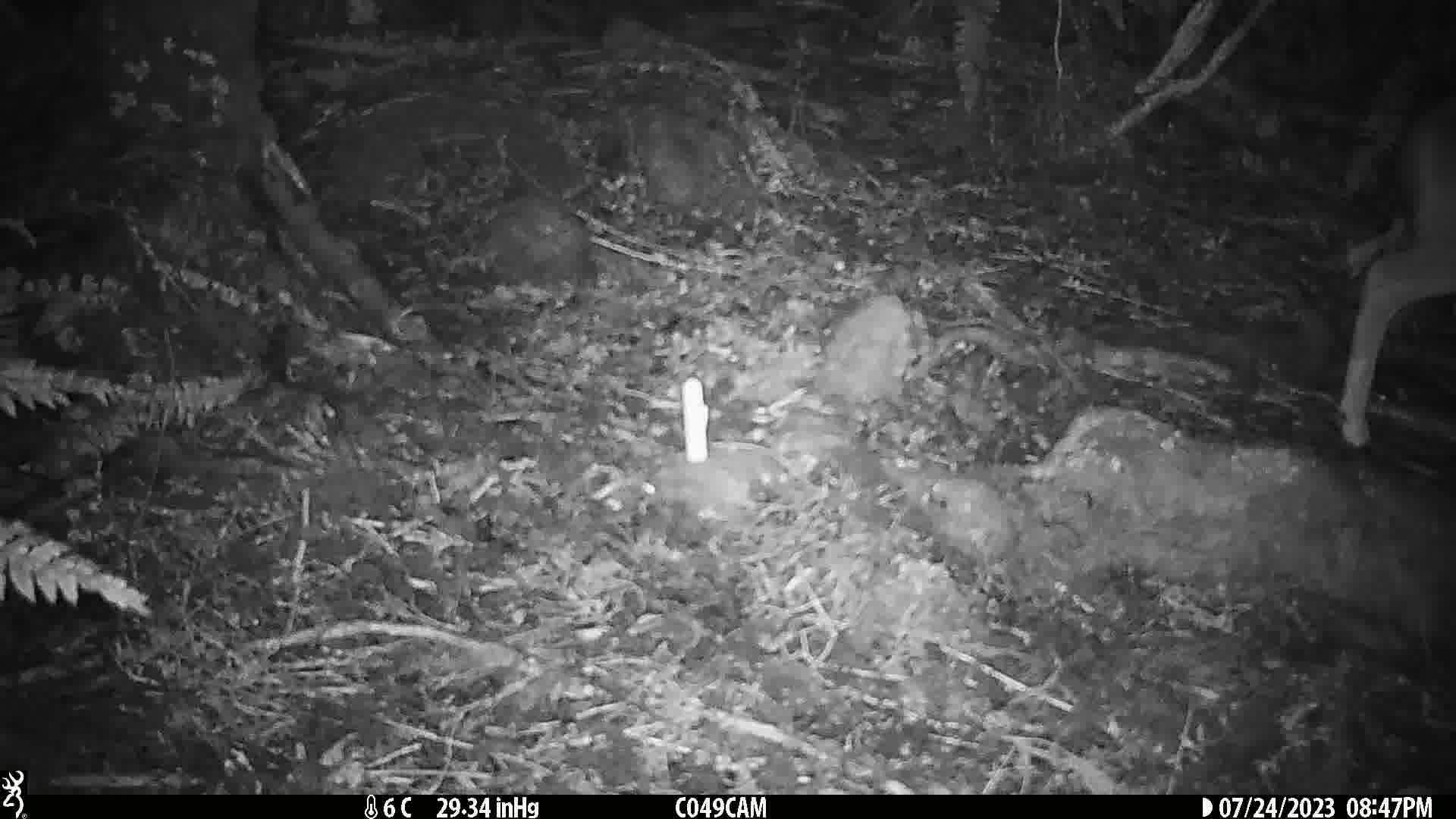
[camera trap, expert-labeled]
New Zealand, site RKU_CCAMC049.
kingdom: Animalia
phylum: Chordata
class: Mammalia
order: Artiodactyla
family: Cervidae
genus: Odocoileus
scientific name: Odocoileus virginianus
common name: white-tailed deer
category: white tailed deer